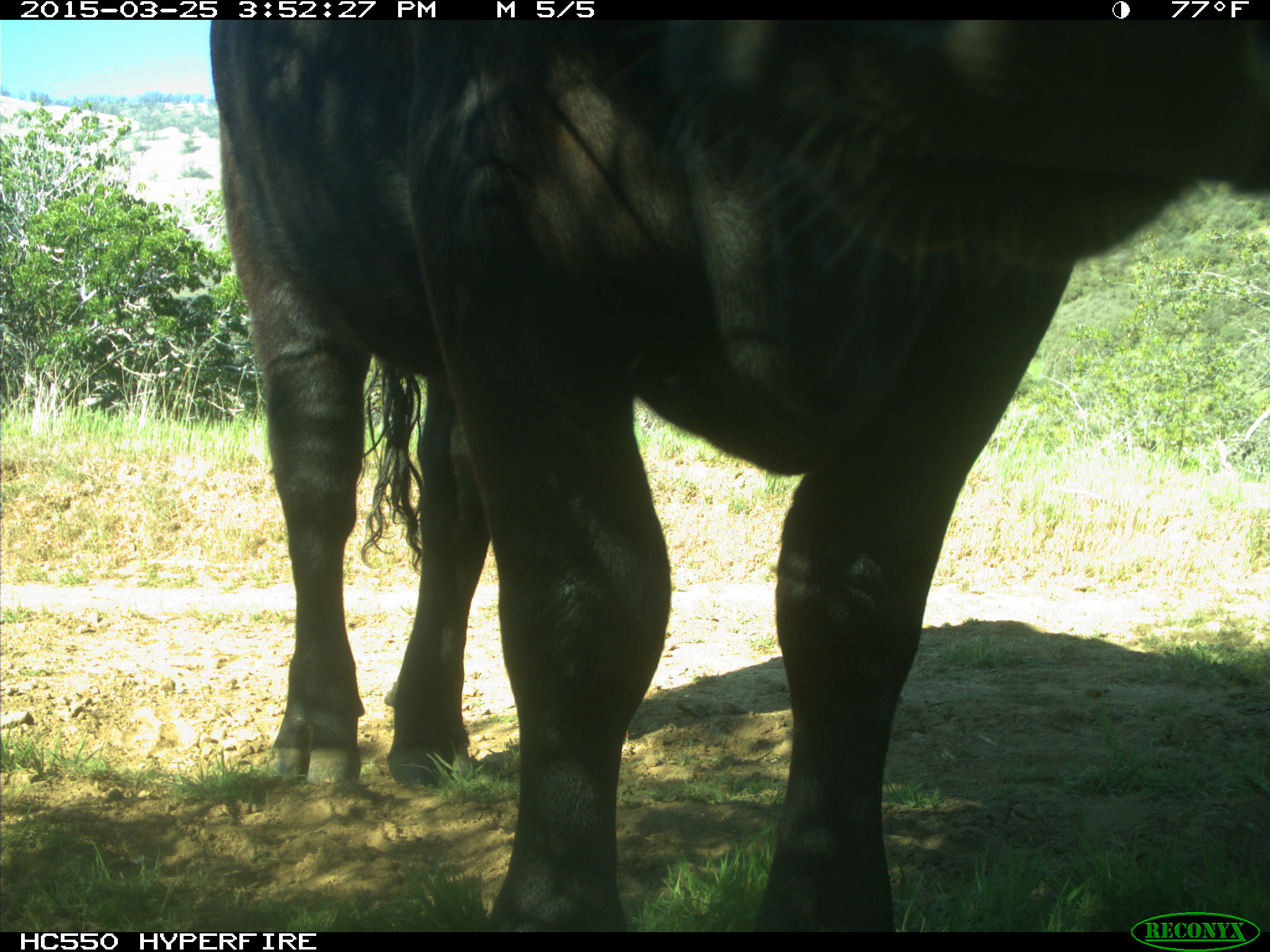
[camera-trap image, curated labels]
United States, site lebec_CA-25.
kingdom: Animalia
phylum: Chordata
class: Mammalia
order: Artiodactyla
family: Bovidae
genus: Bos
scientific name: Bos taurus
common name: domestic cow